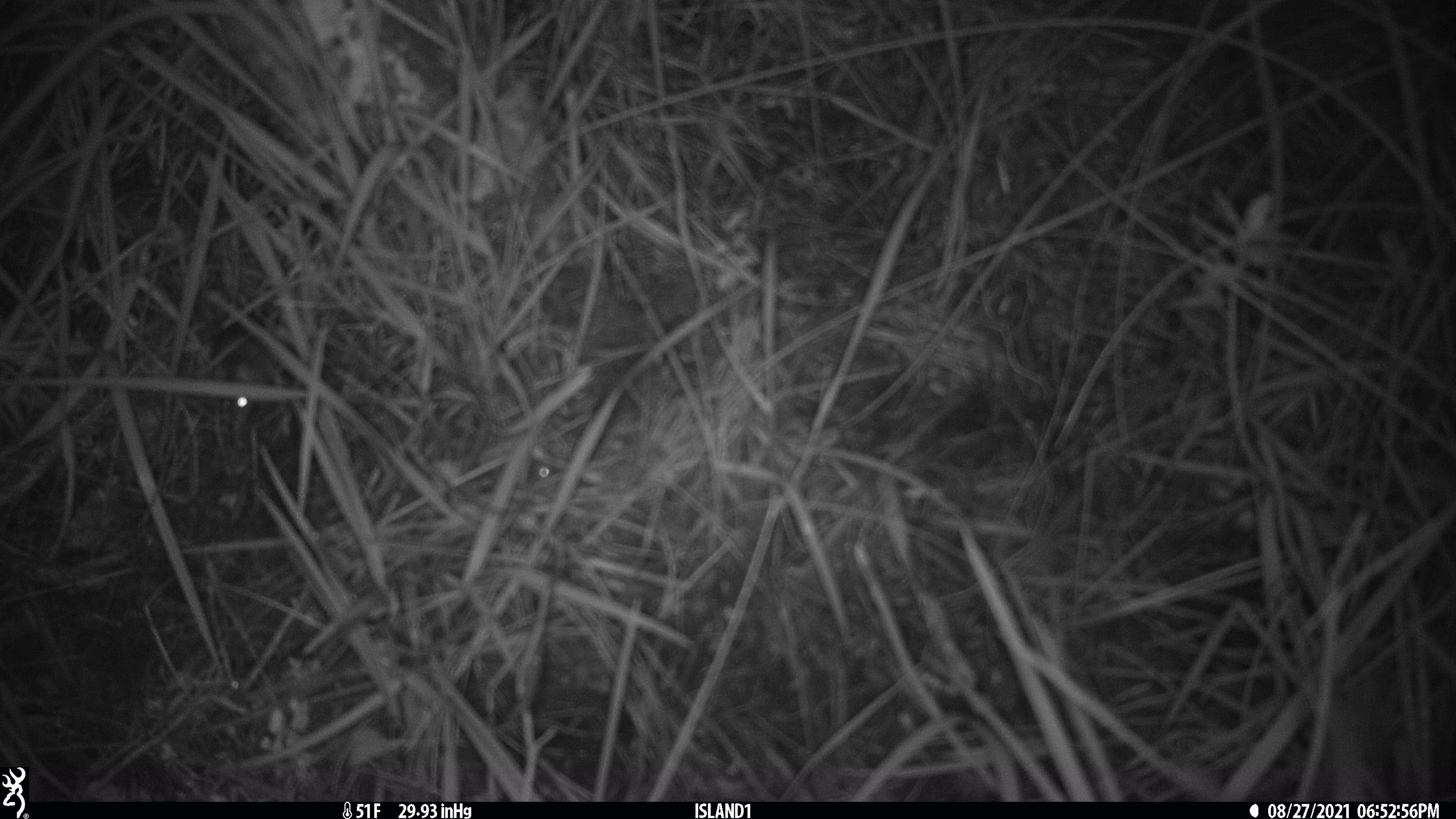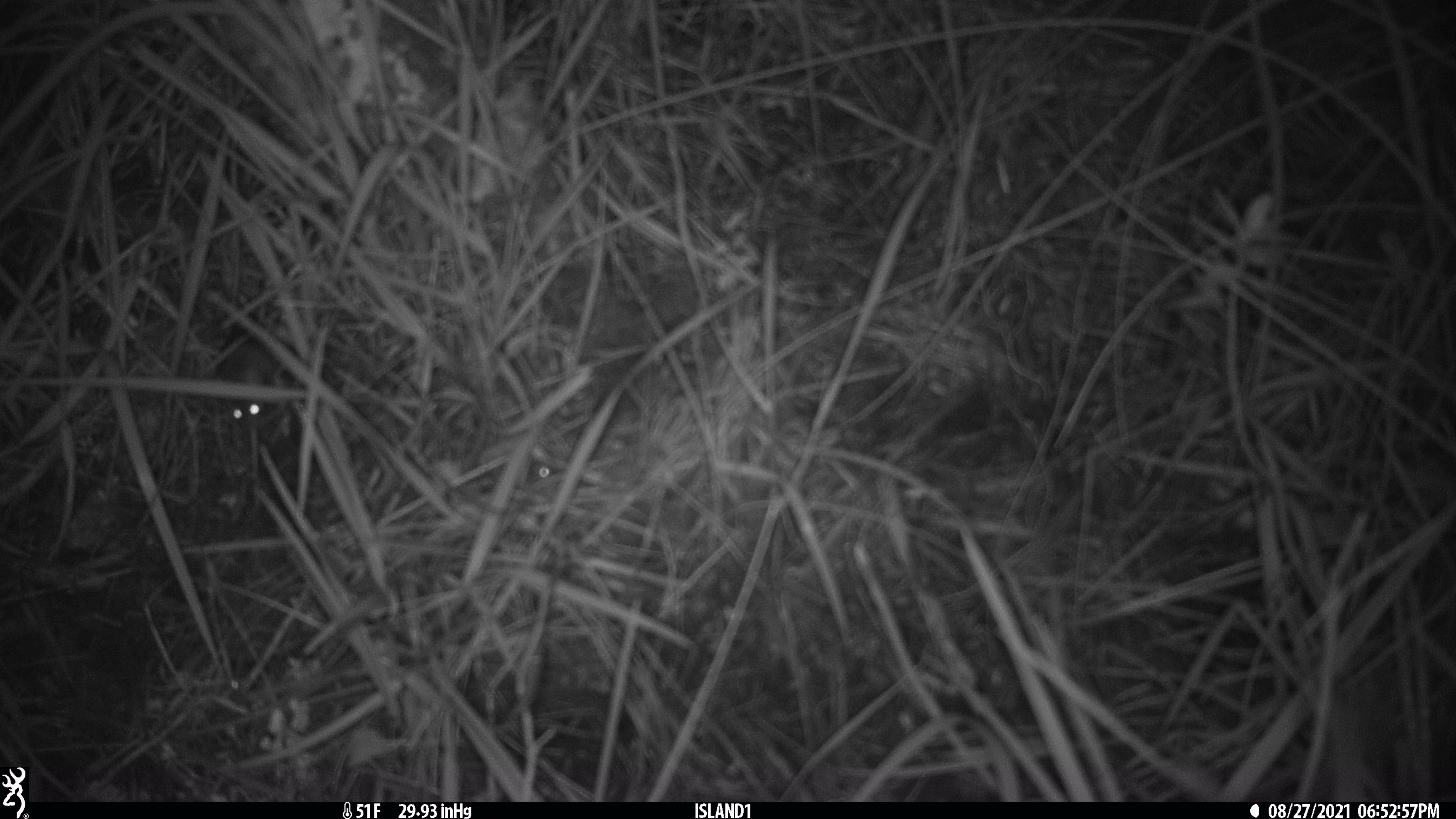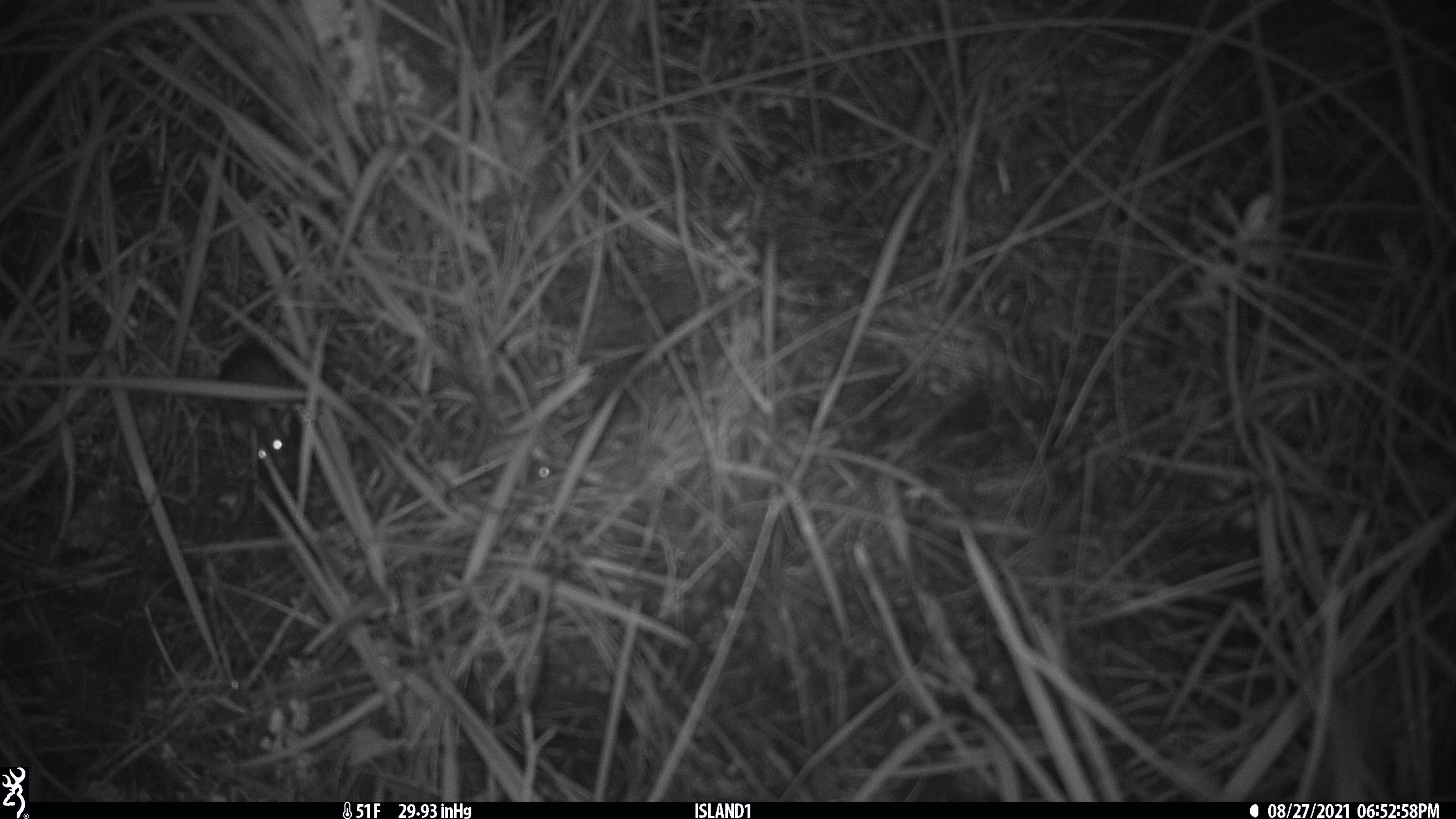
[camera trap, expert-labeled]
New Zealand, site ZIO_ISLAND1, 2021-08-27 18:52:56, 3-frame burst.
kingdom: Animalia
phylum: Chordata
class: Mammalia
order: Rodentia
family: Muridae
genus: Mus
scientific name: Mus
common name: mouse